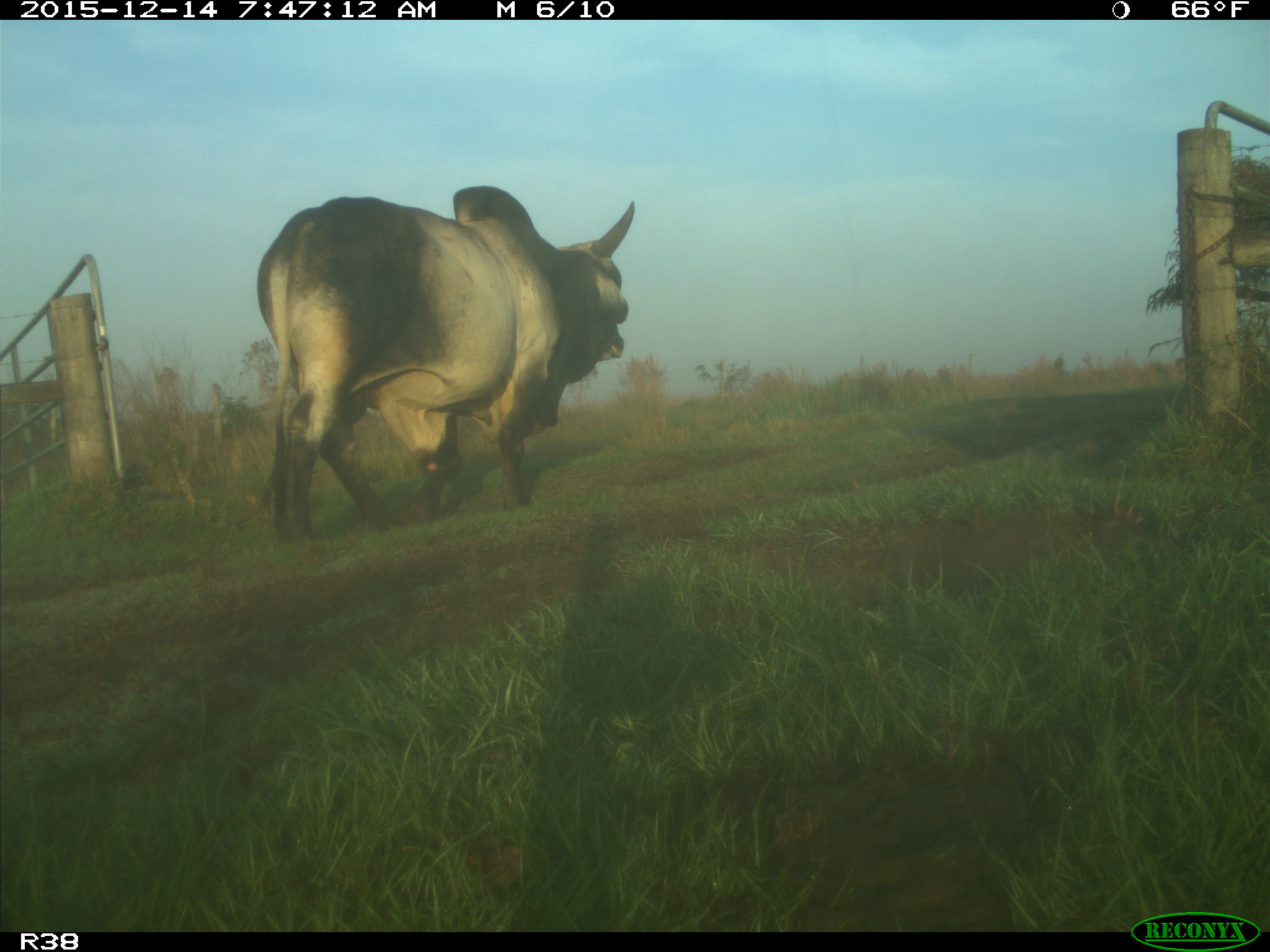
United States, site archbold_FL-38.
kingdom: Animalia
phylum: Chordata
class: Mammalia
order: Artiodactyla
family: Bovidae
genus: Bos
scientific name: Bos taurus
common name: domestic cow